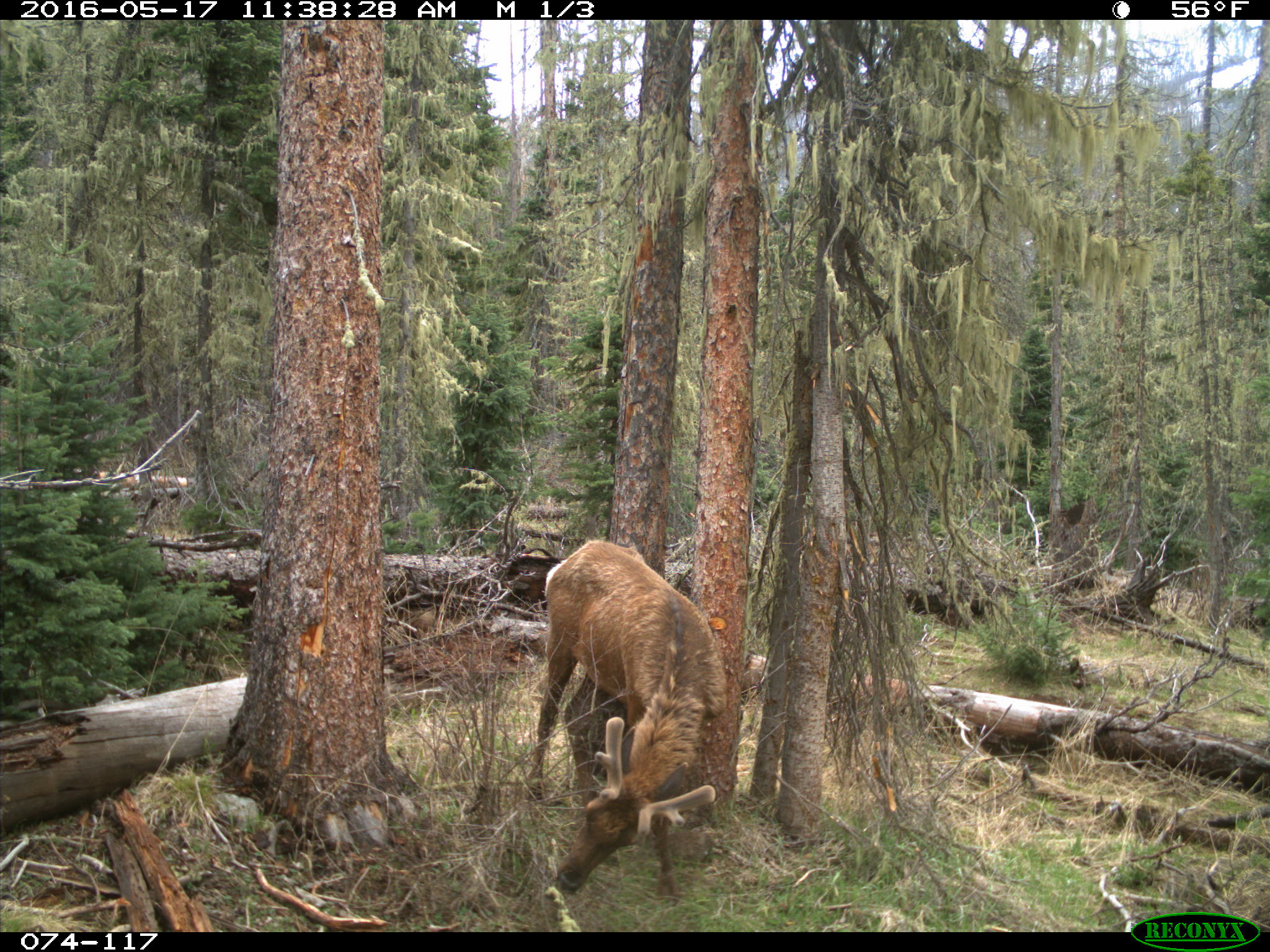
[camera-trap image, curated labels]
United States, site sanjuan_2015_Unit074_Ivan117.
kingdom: Animalia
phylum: Chordata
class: Mammalia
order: Artiodactyla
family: Cervidae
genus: Cervus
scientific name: Cervus elaphus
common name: red deer